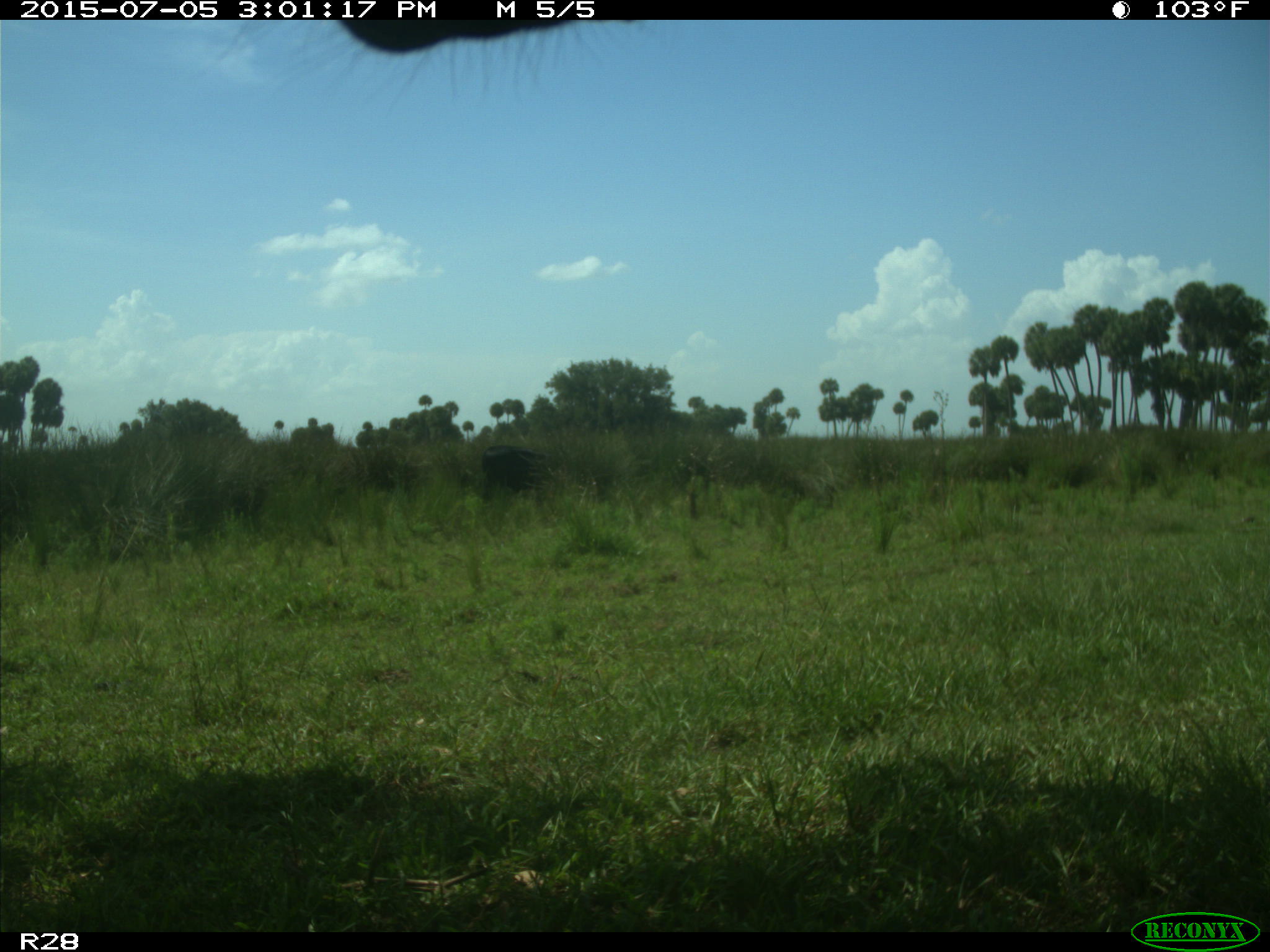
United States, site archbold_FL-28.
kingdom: Animalia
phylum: Chordata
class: Mammalia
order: Artiodactyla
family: Bovidae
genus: Bos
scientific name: Bos taurus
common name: domestic cow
Bos taurus (domestic cow).